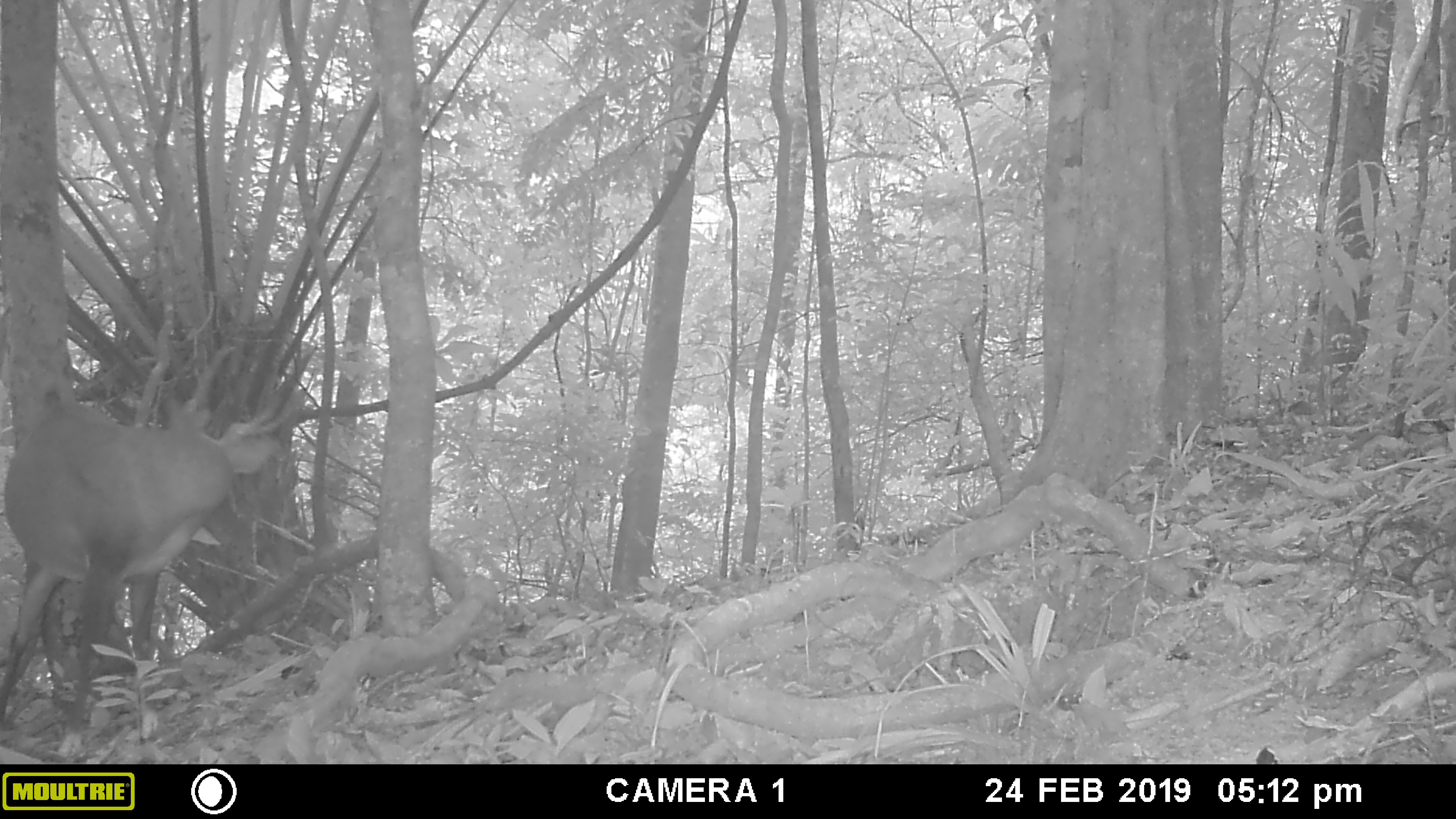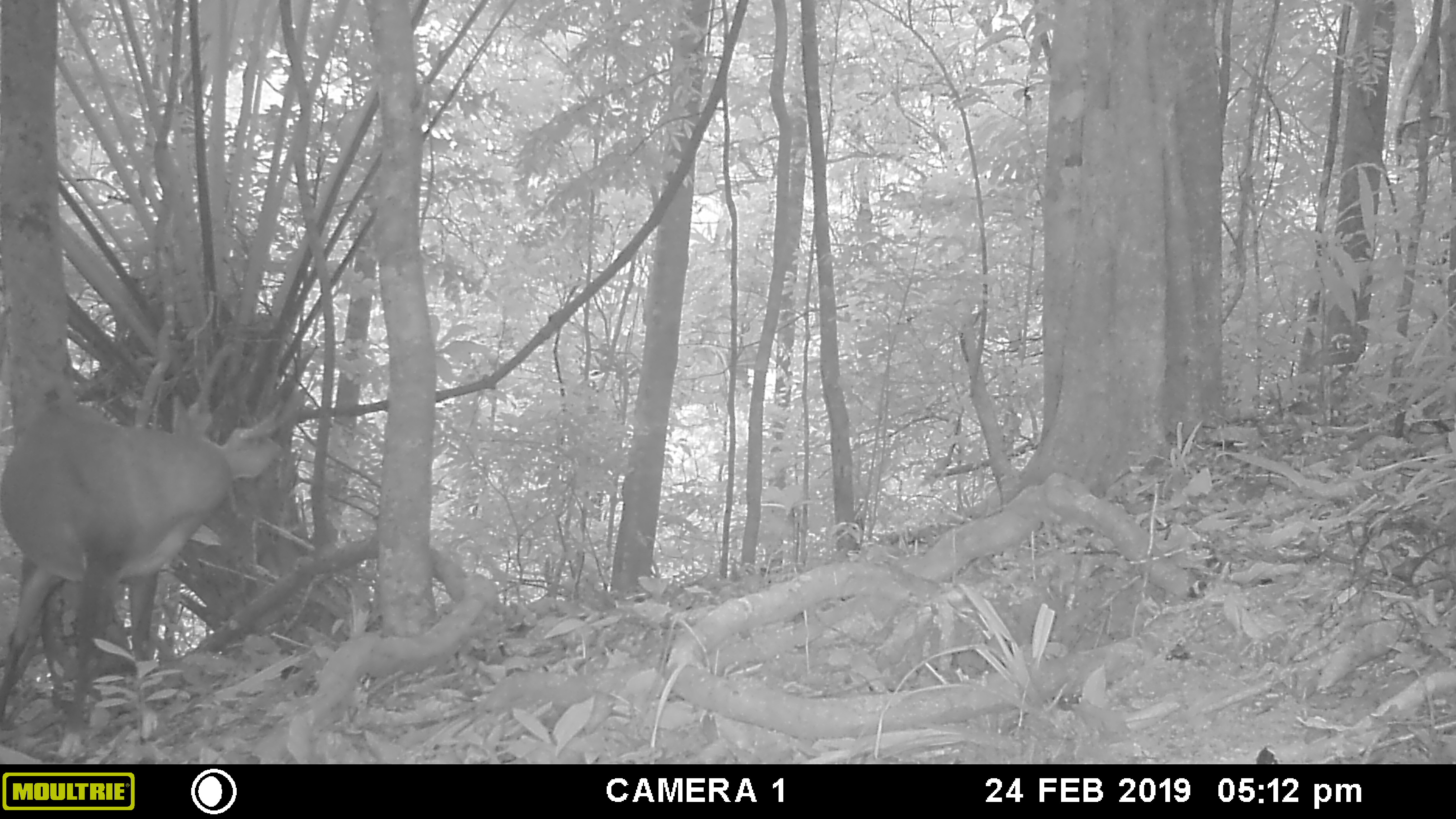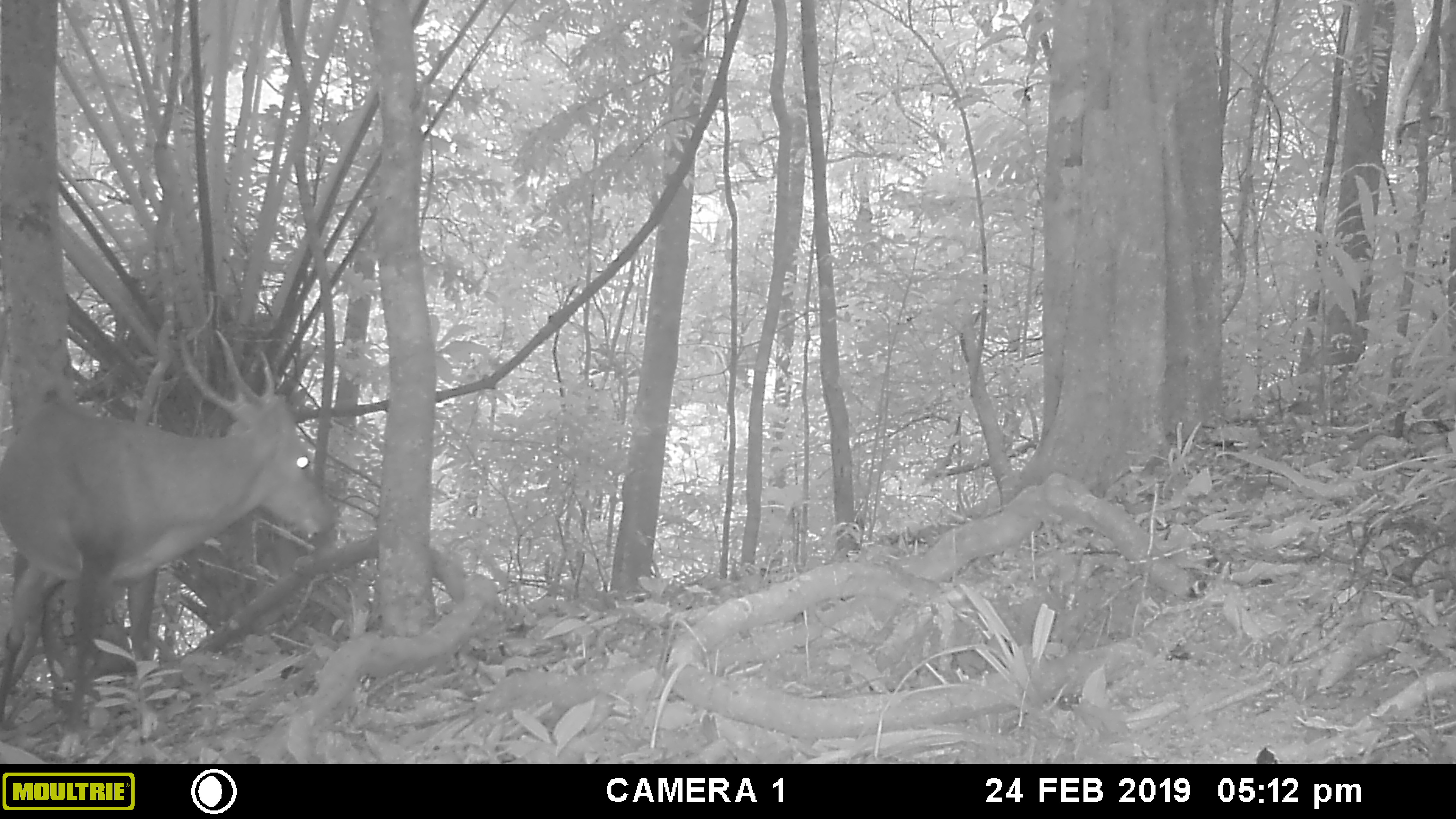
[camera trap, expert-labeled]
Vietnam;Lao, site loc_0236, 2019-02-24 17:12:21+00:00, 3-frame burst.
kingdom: Animalia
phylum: Chordata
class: Mammalia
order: Artiodactyla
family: Cervidae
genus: Muntiacus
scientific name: Muntiacus vuquangensis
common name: large-antlered muntjac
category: large antlered muntjac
Large antlered muntjac (large-antlered muntjac) (Muntiacus vuquangensis). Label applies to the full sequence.